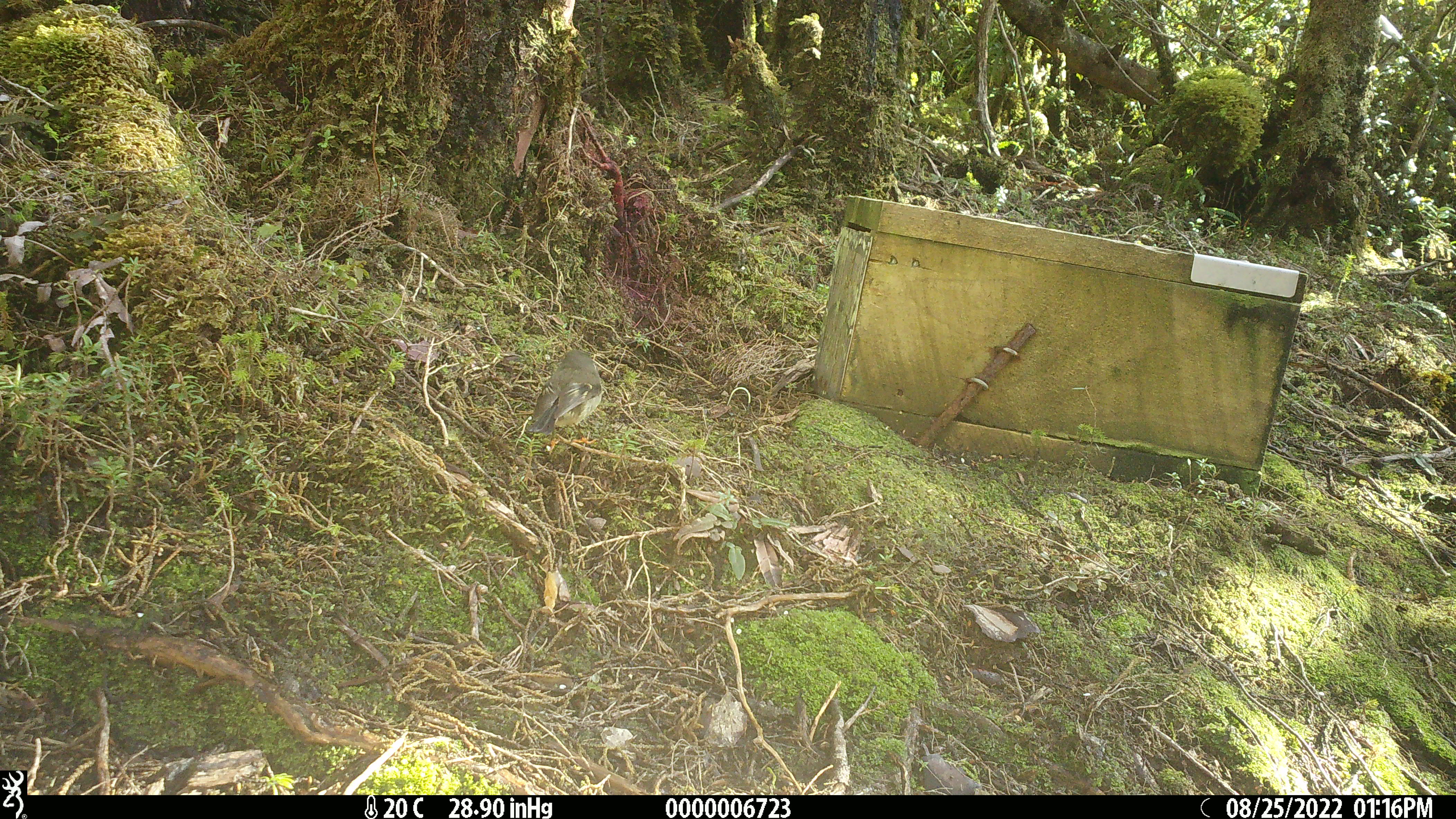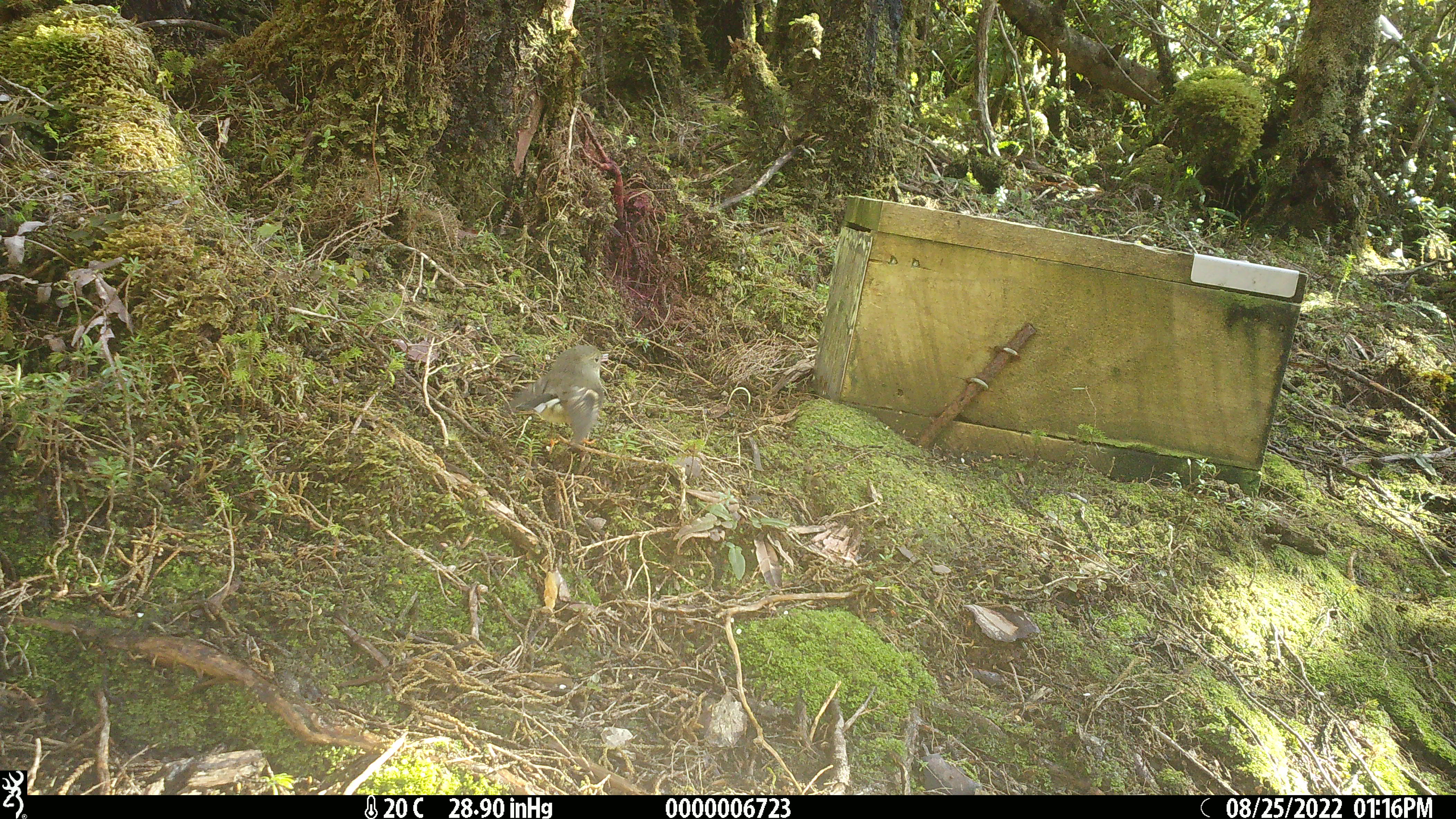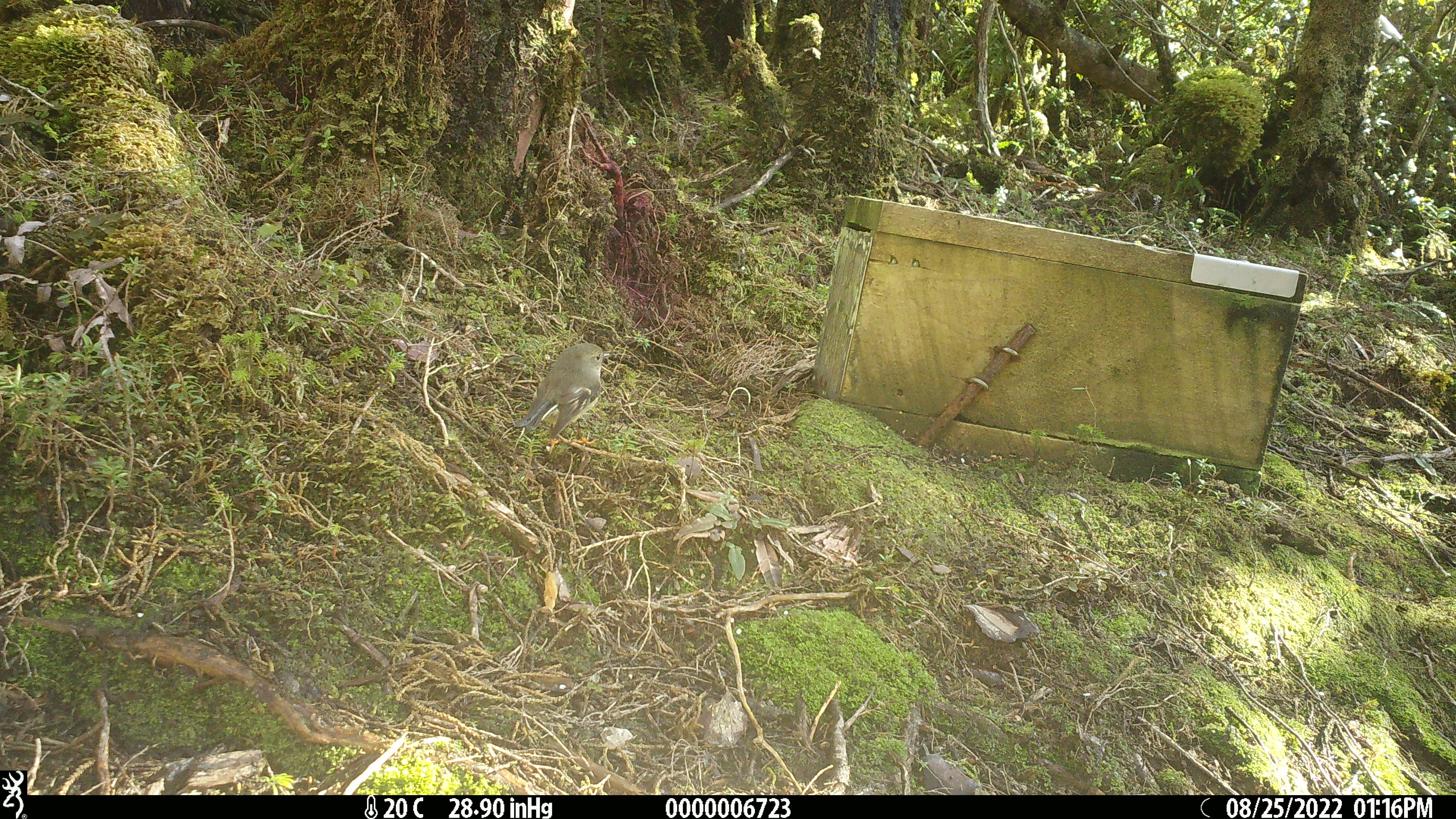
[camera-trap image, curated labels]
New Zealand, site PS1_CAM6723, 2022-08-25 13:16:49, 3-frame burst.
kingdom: Animalia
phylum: Chordata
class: Aves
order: Passeriformes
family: Petroicidae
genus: Petroica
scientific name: Petroica macrocephala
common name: tomtit